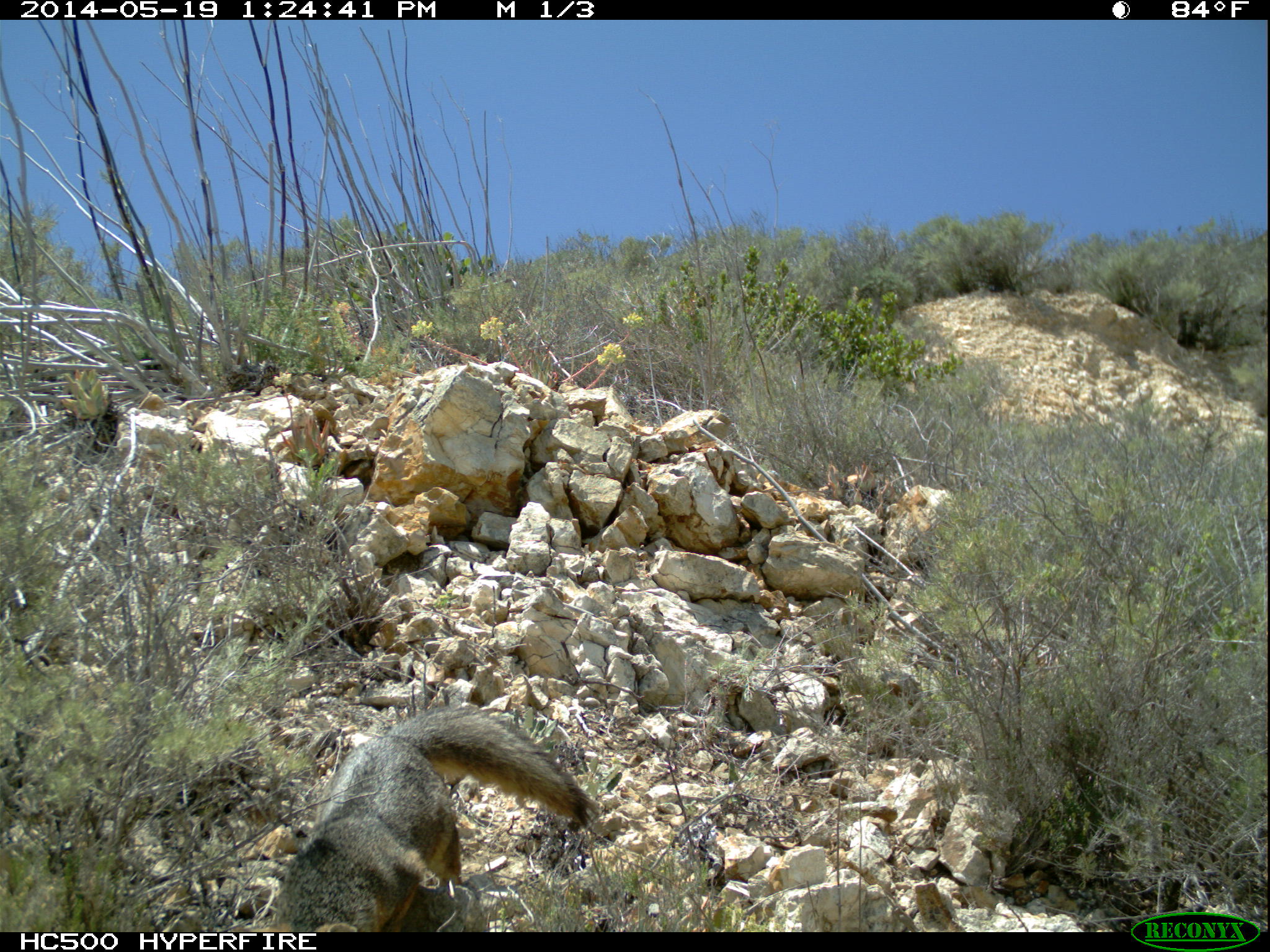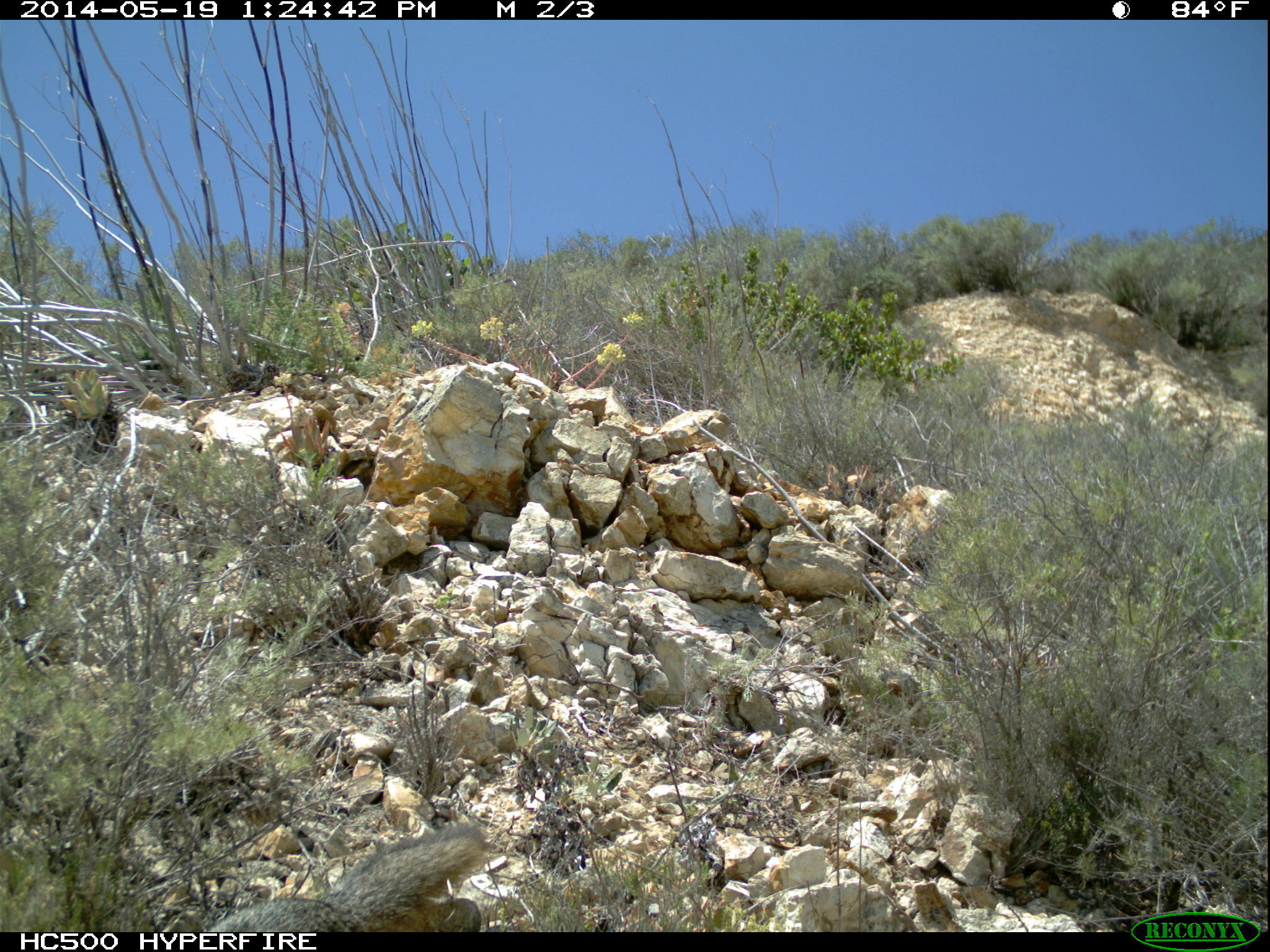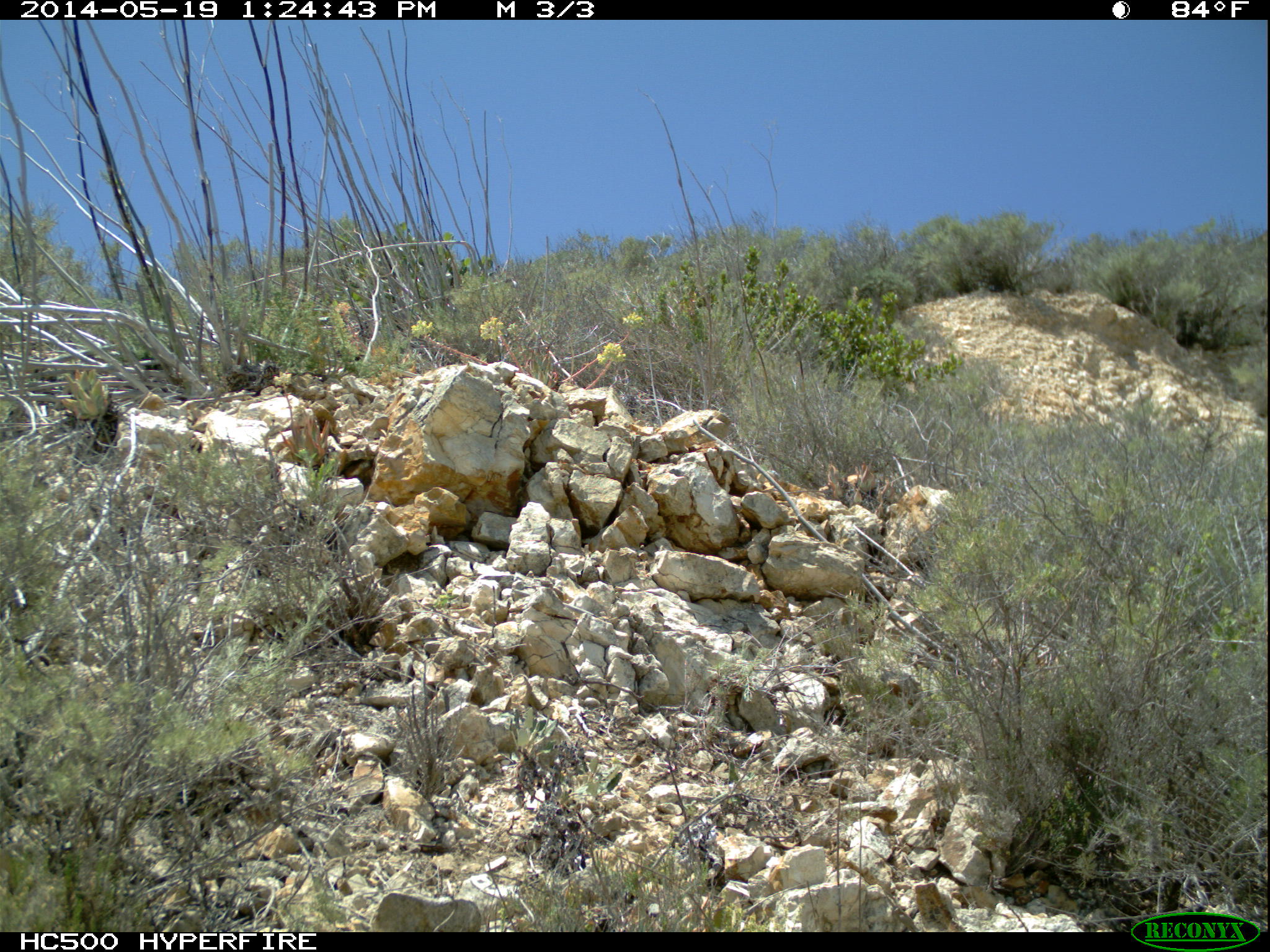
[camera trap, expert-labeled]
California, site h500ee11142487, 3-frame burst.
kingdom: Animalia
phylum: Chordata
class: Mammalia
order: Carnivora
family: Canidae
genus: Urocyon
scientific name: Urocyon littoralis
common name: island fox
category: fox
Fox (island fox) (Urocyon littoralis).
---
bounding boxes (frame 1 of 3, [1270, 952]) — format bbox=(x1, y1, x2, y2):
fox: bbox=(266, 707, 597, 932)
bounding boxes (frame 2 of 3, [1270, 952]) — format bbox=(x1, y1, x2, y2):
fox: bbox=(206, 821, 492, 932)